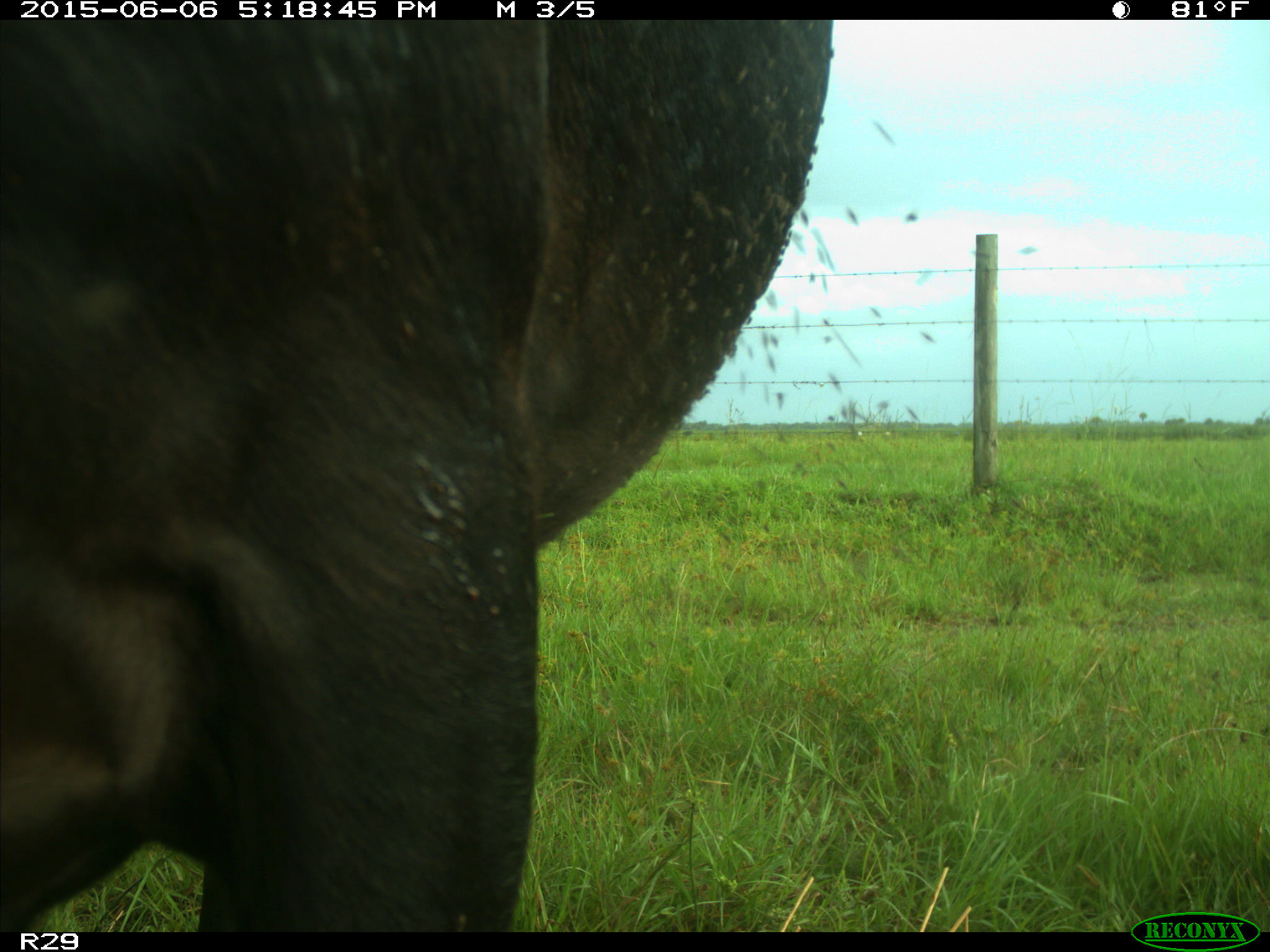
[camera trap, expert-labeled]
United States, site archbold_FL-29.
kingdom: Animalia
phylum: Chordata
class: Mammalia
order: Artiodactyla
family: Bovidae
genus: Bos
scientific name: Bos taurus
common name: domestic cow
Bos taurus (domestic cow).